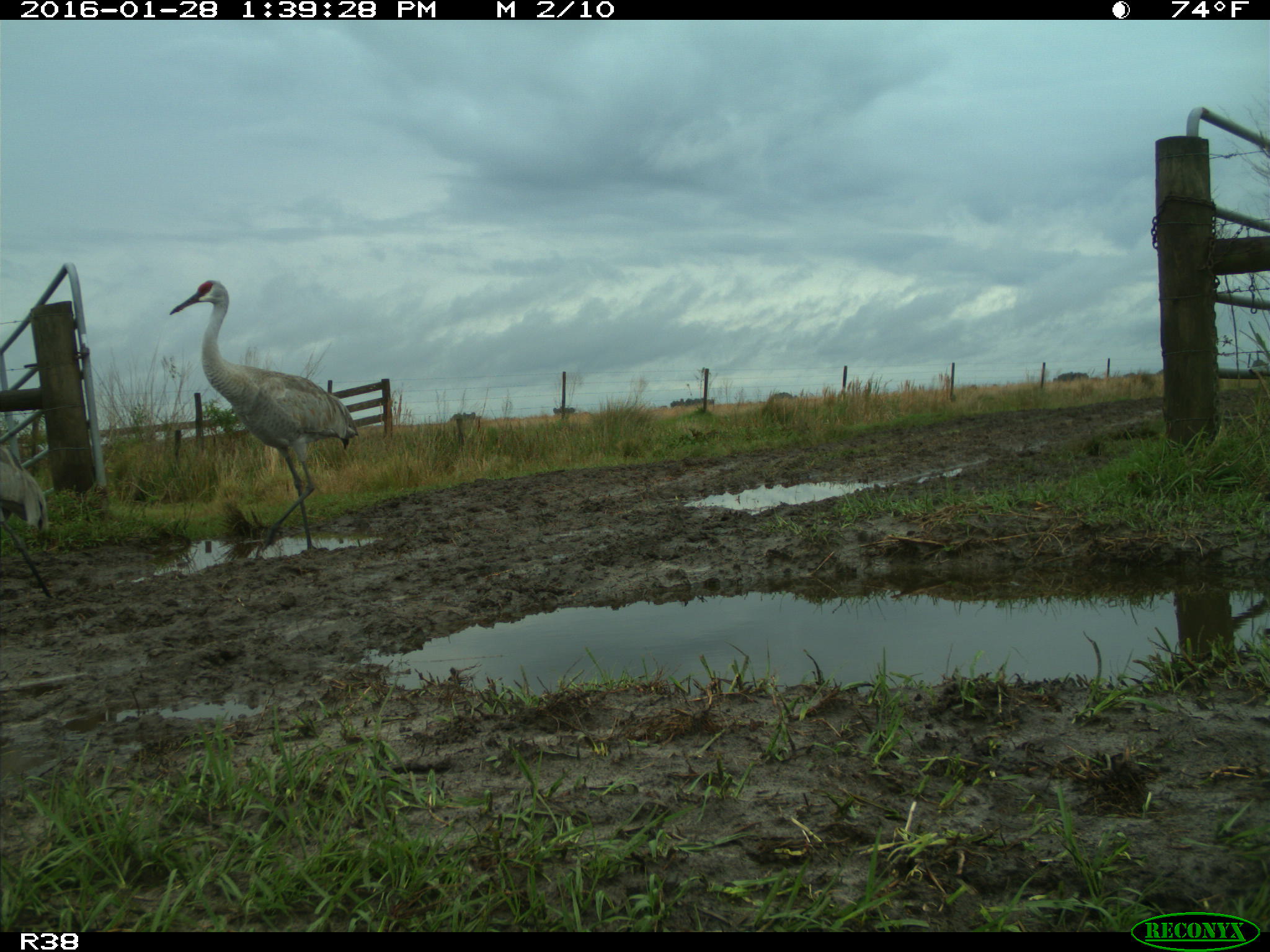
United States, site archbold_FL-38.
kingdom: Animalia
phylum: Chordata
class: Aves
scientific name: Aves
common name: birds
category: unidentified bird